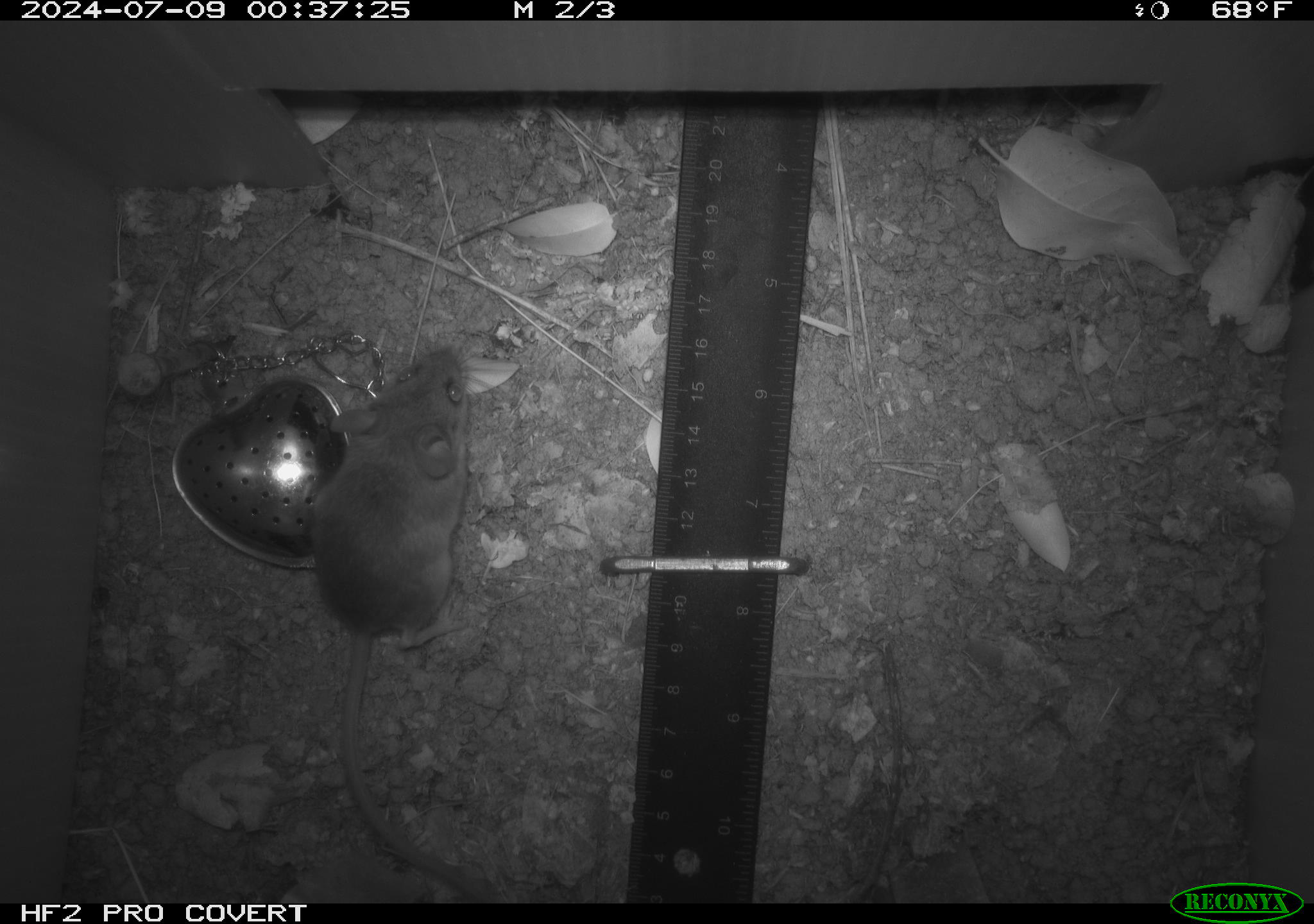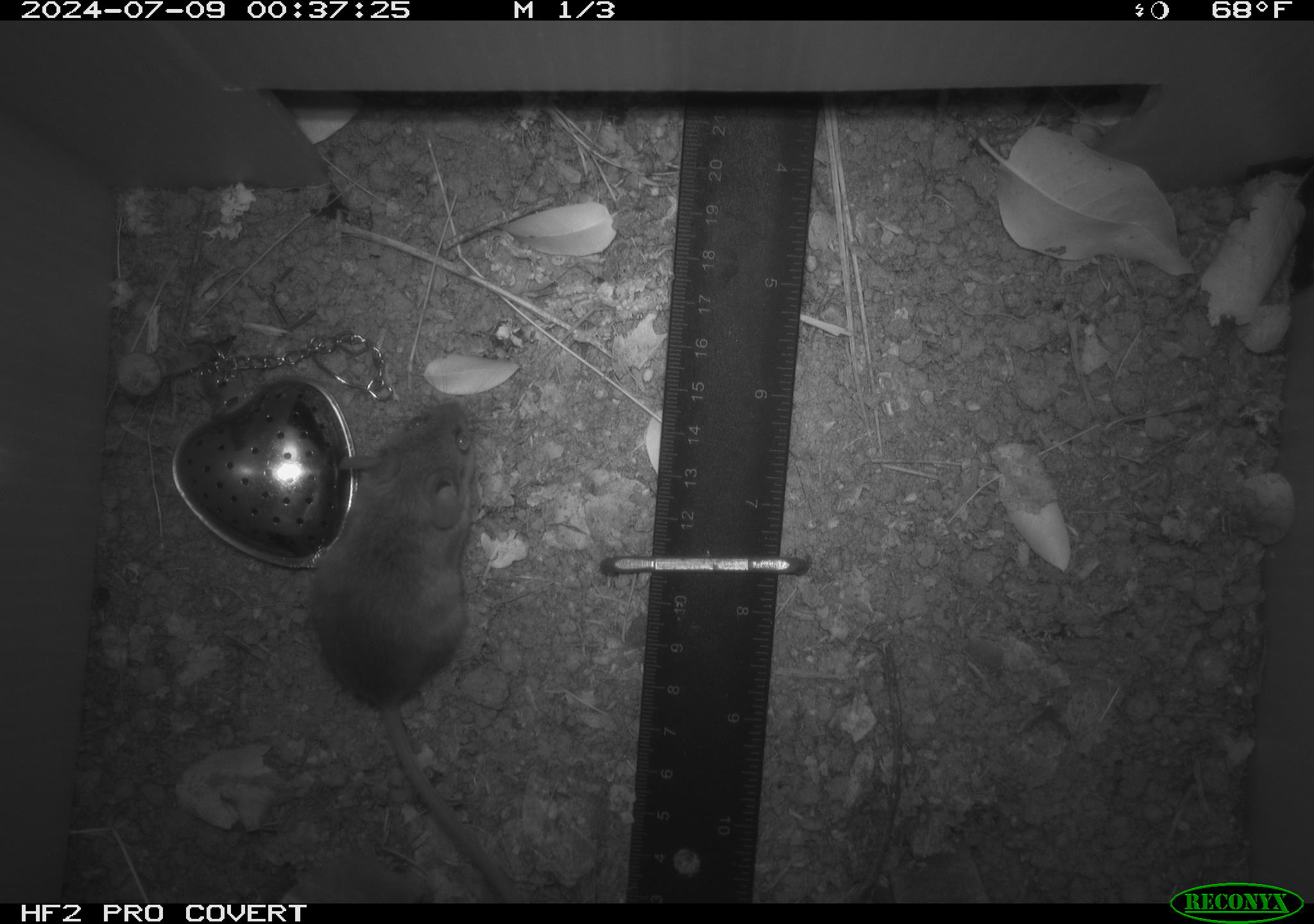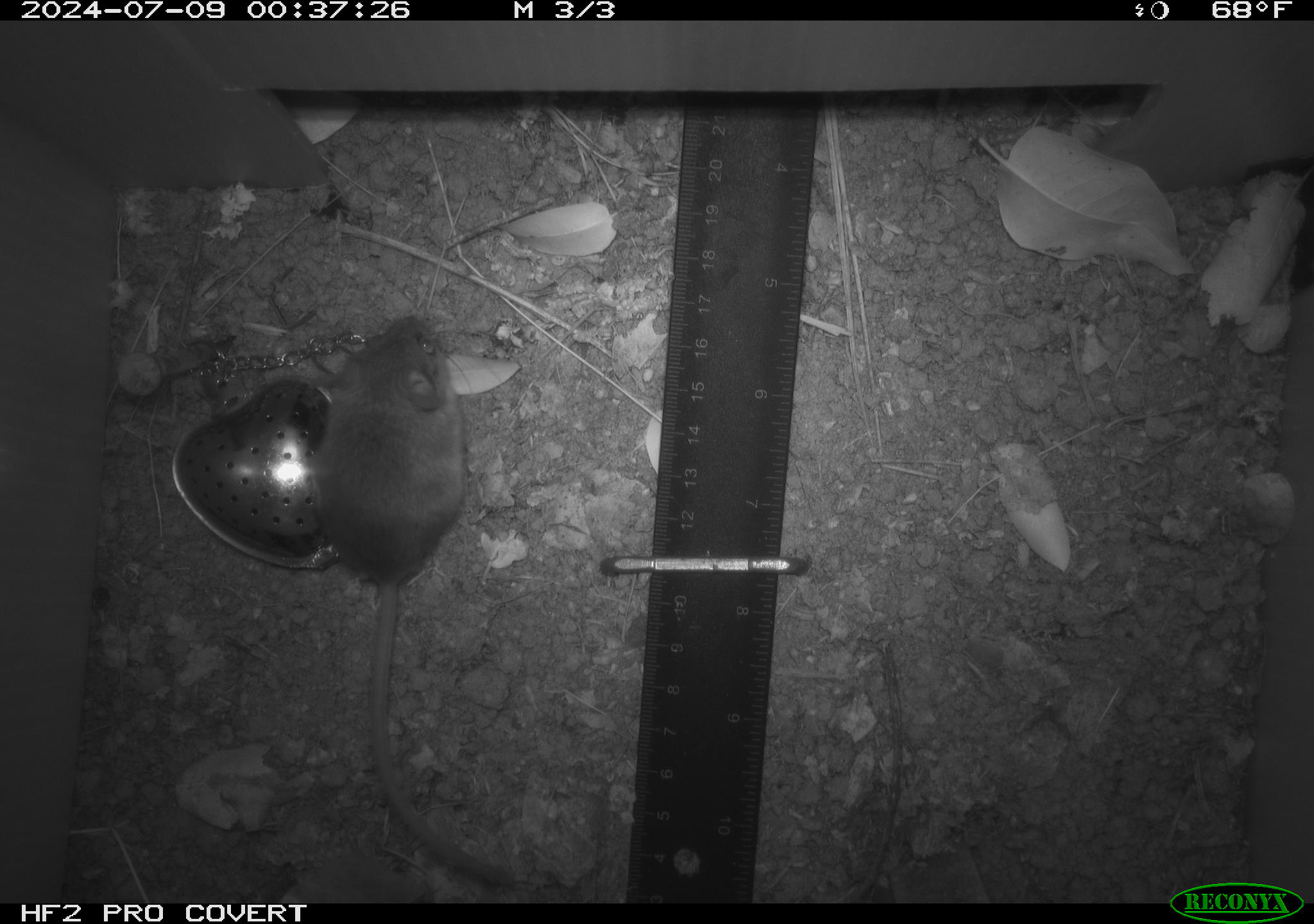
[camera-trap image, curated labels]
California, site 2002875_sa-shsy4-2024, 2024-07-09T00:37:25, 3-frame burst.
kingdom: Animalia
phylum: Chordata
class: Mammalia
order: Rodentia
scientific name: Rodentia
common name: mouse species